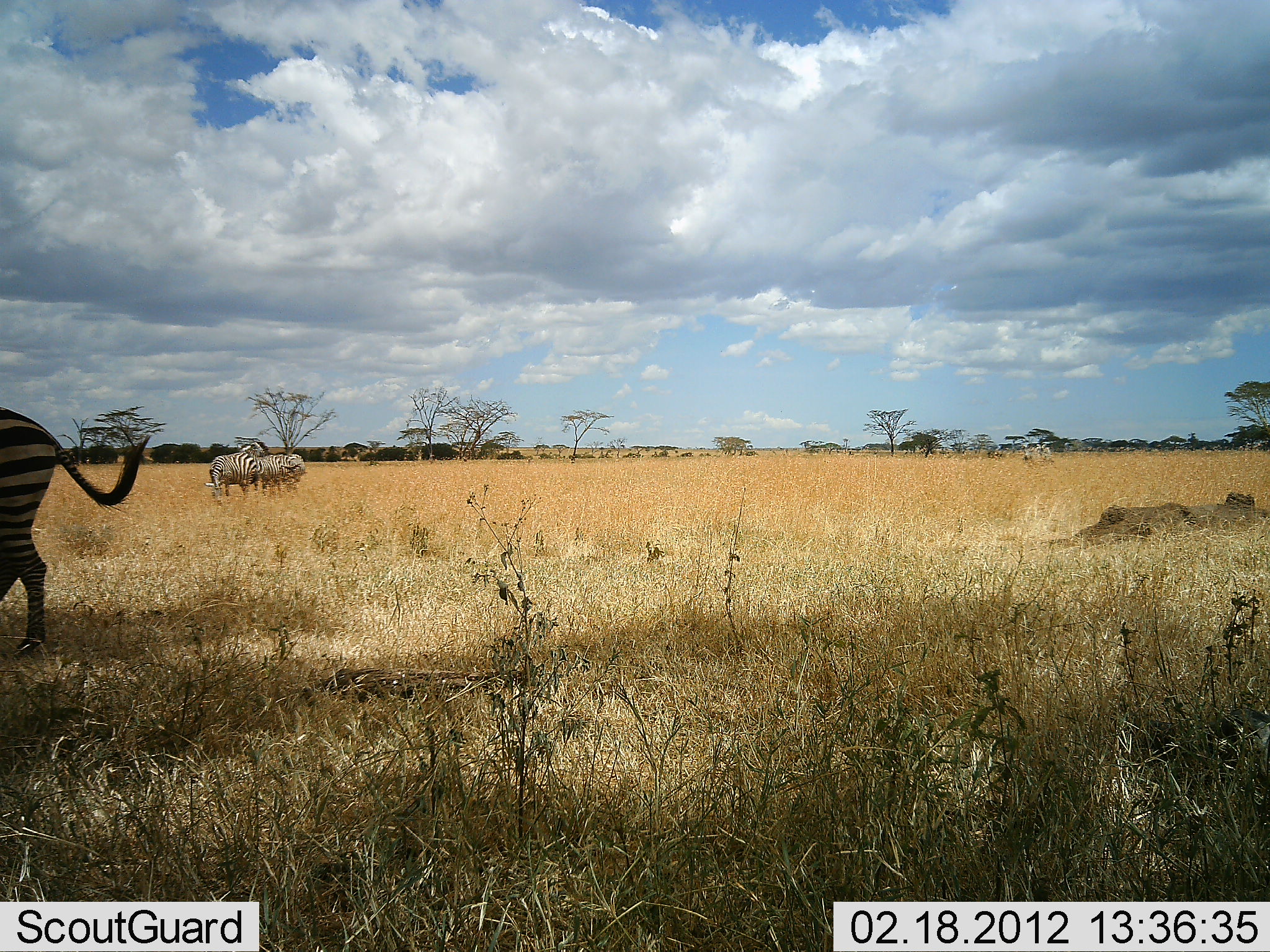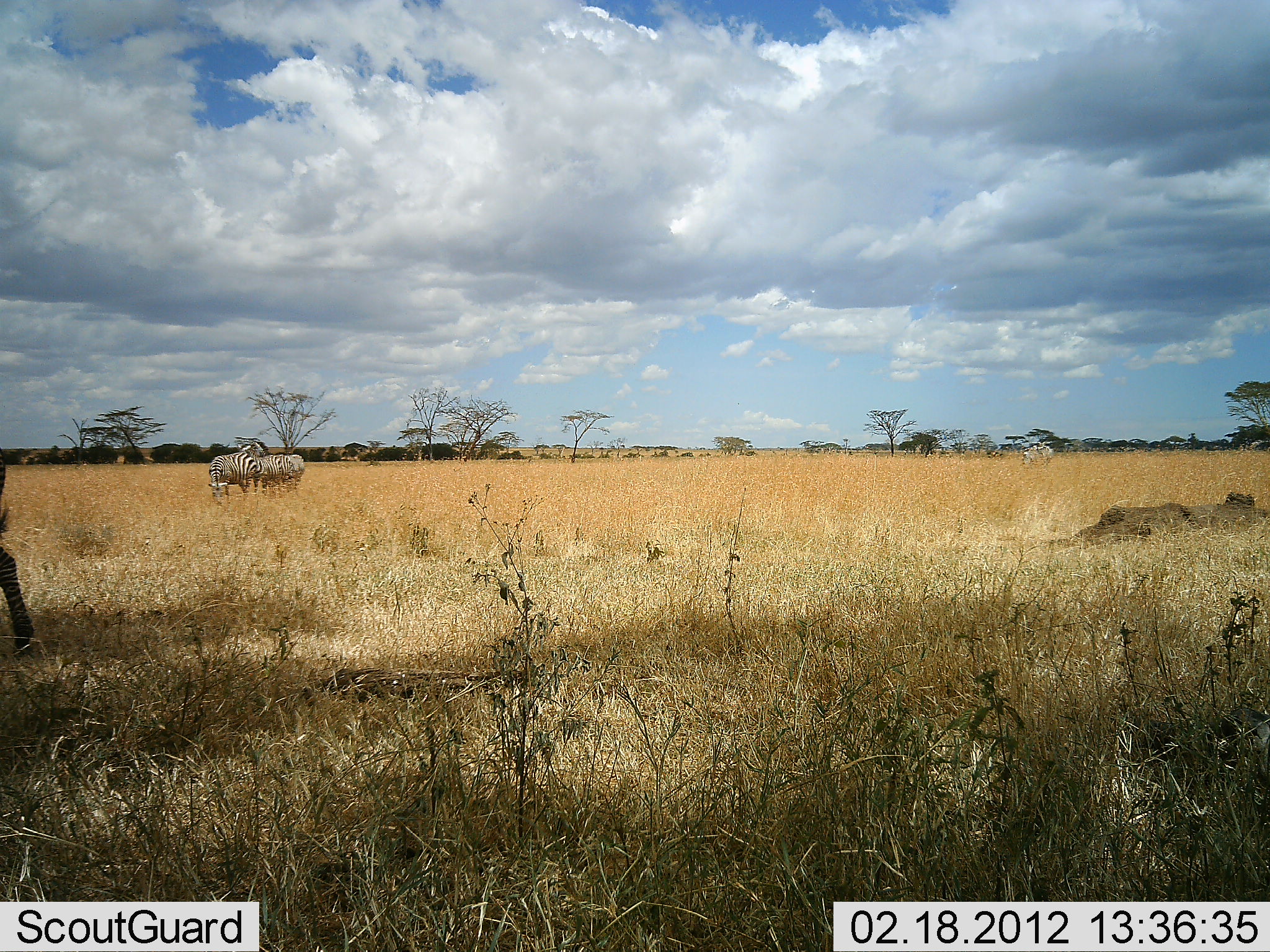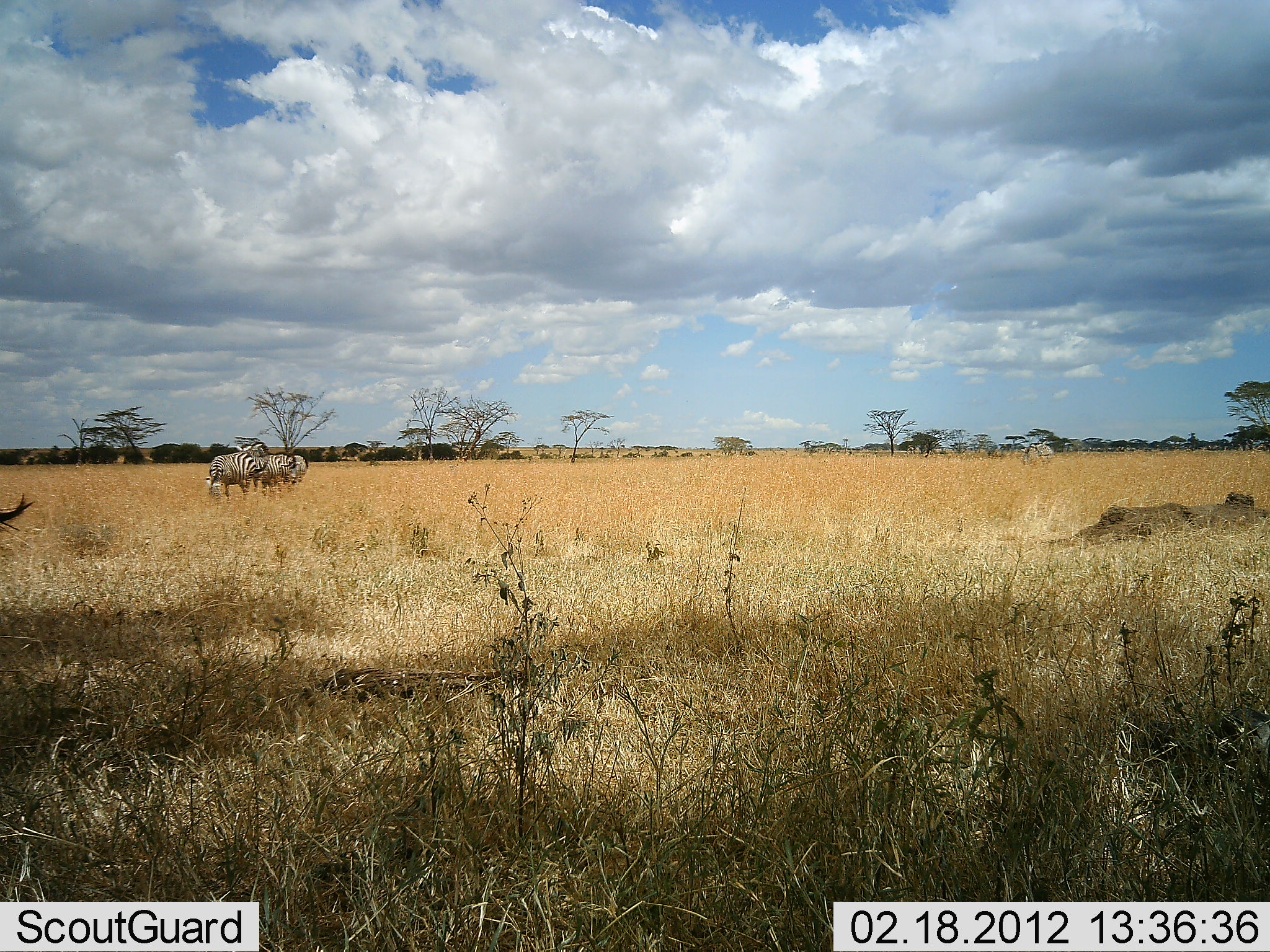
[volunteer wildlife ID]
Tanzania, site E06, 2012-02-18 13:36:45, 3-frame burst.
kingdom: Animalia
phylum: Chordata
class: Mammalia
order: Perissodactyla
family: Equidae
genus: Equus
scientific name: Equus quagga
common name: plains zebra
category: zebra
Zebra (plains zebra) (Equus quagga), count 5. Behavior (volunteer vote fractions): standing 86%, resting 5%, moving 67%, interacting 0%. Young present (vote fraction): 5%. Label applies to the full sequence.